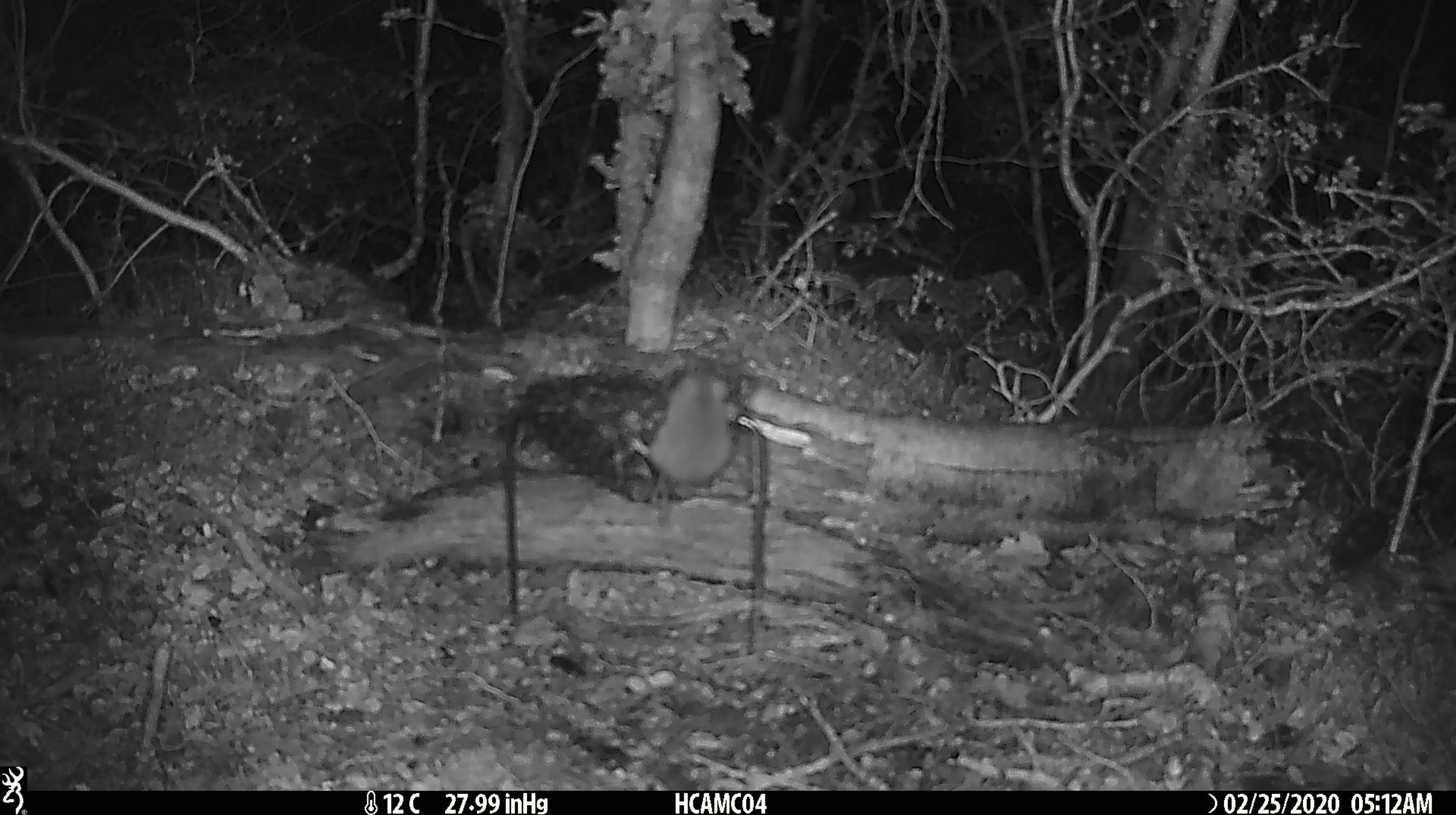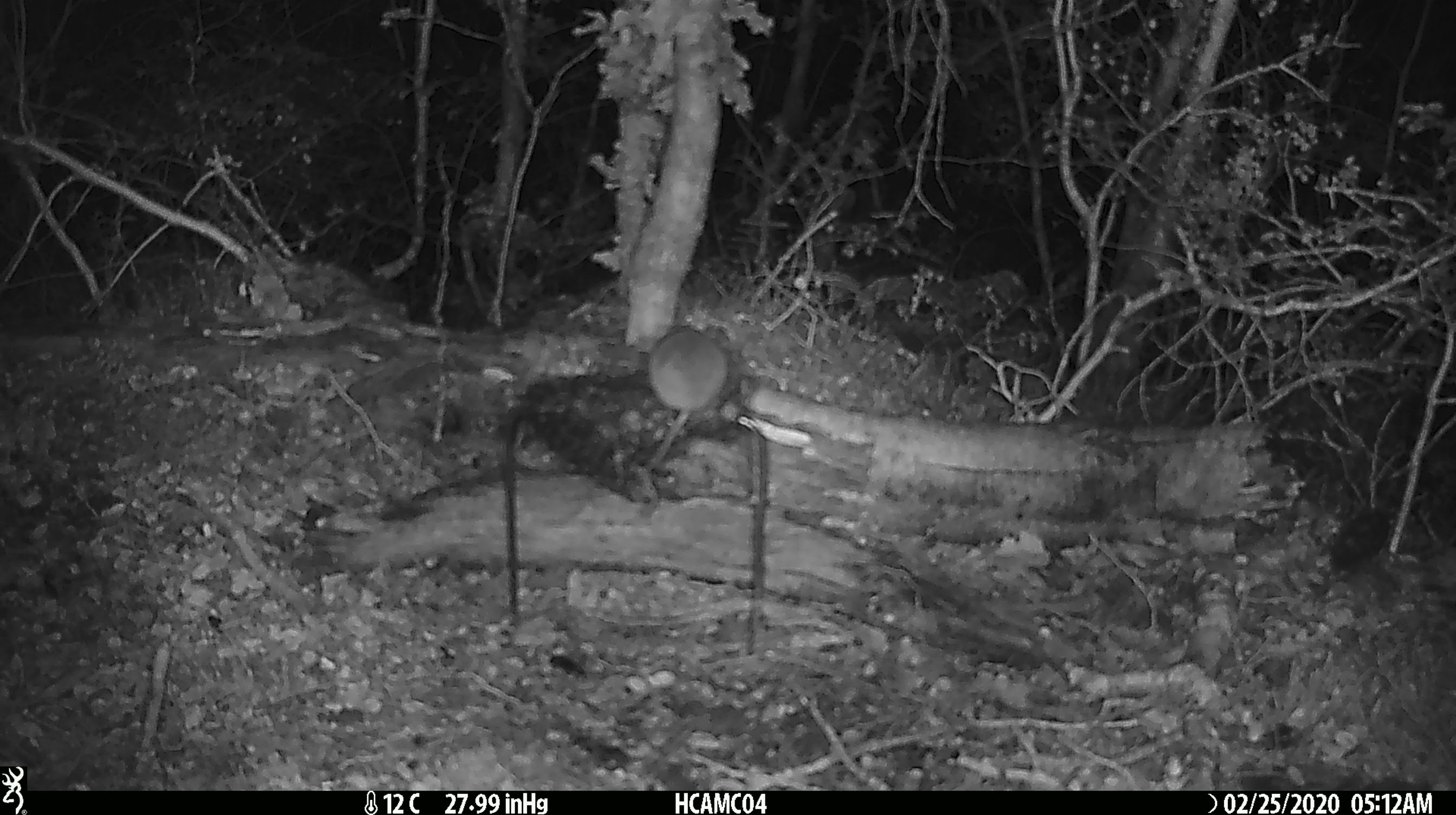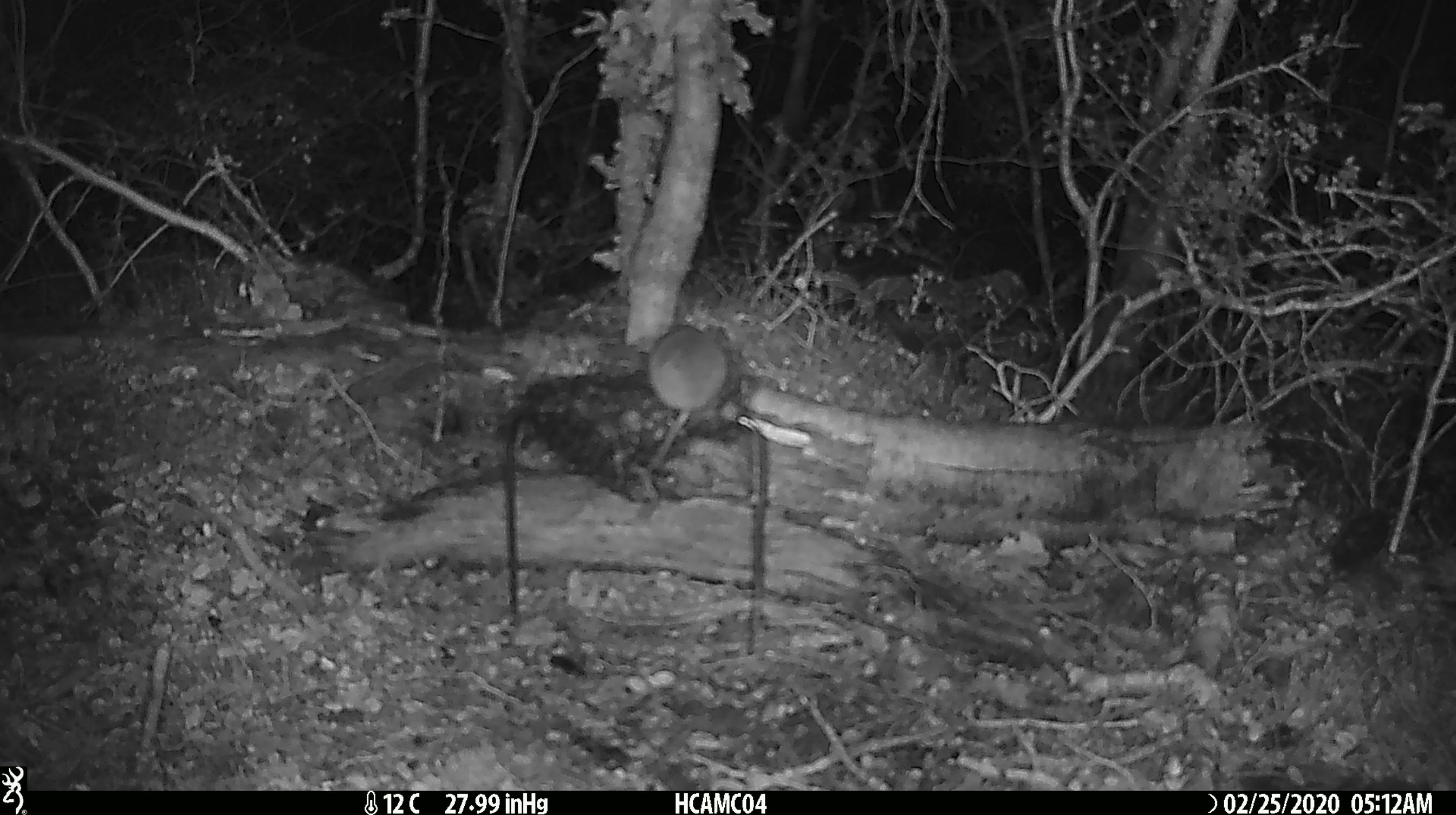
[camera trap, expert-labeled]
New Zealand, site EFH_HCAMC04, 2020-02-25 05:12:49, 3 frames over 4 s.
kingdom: Animalia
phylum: Chordata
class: Mammalia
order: Rodentia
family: Muridae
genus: Mus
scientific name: Mus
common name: mouse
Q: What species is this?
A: Mouse (Mus).